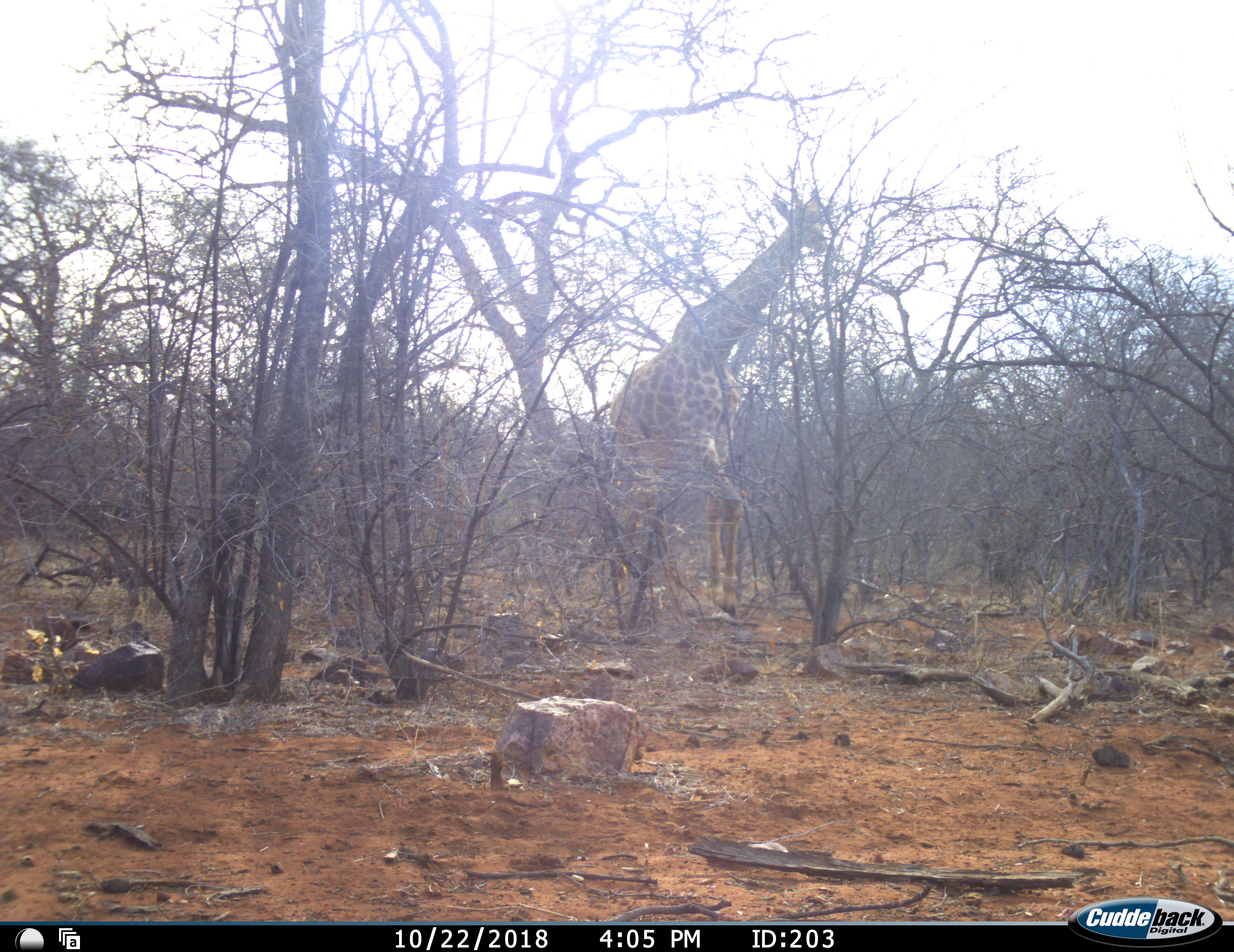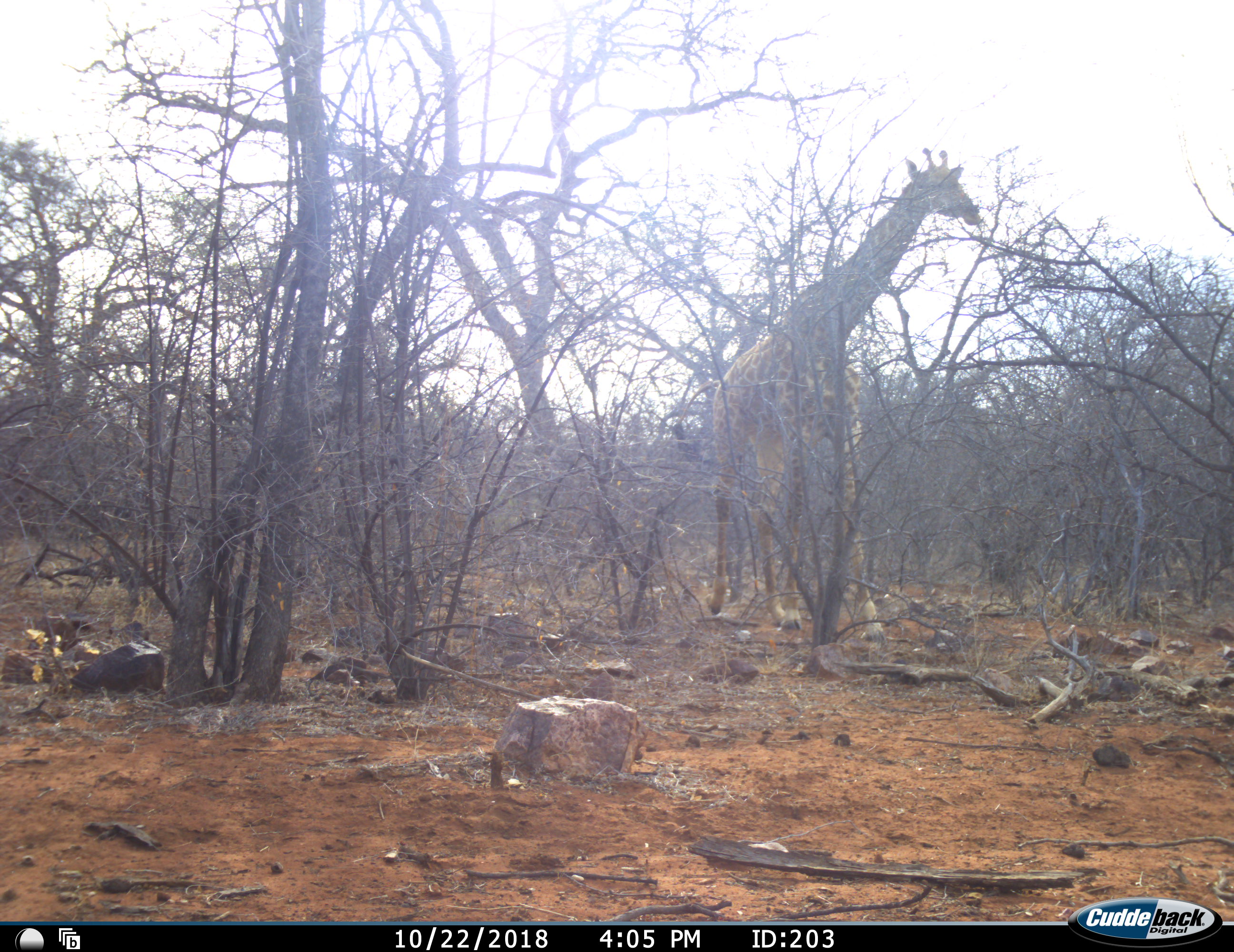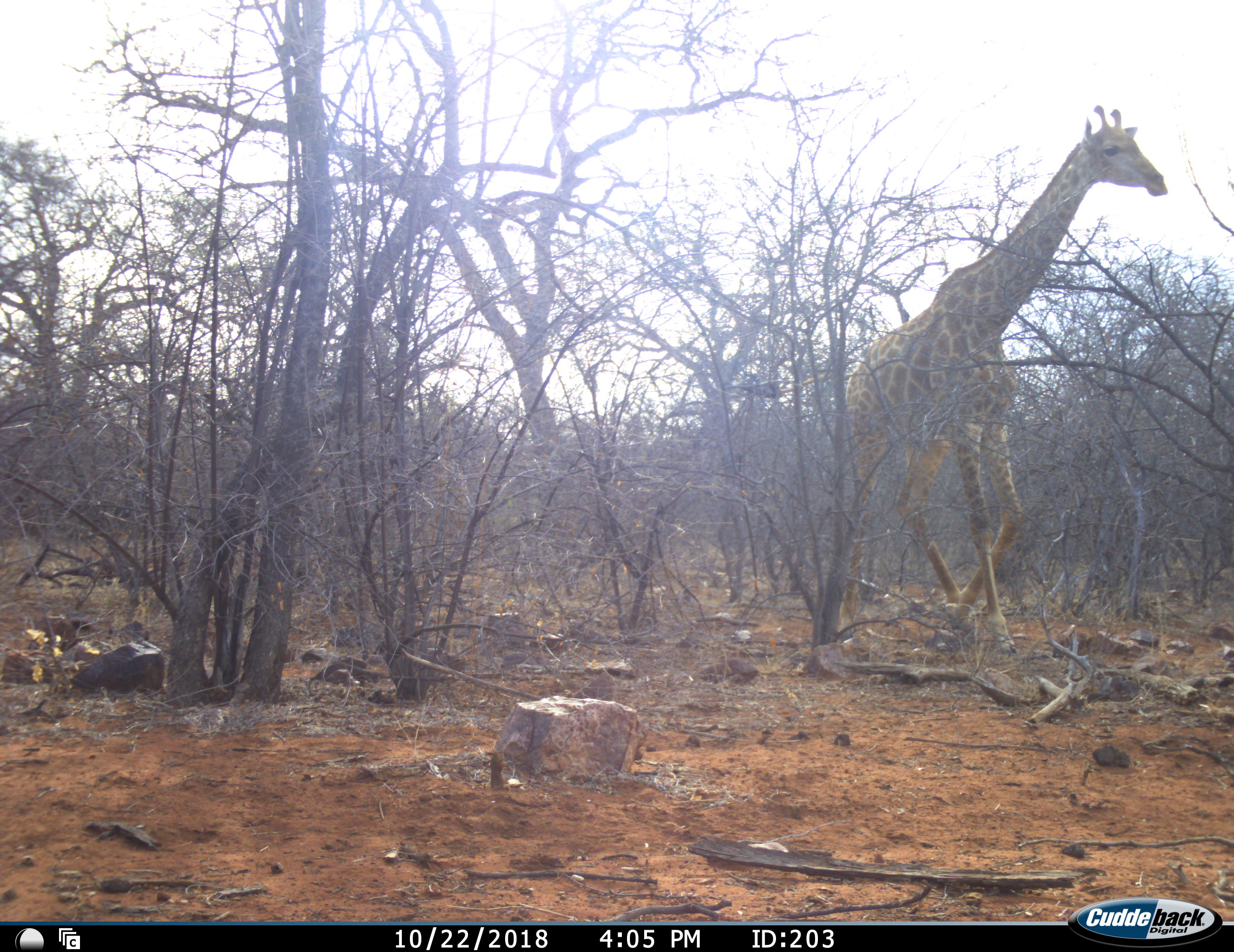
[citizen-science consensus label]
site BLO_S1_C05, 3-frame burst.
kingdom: Animalia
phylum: Chordata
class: Mammalia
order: Artiodactyla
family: Giraffidae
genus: Giraffa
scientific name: Giraffa camelopardalis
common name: giraffe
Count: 1.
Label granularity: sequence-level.